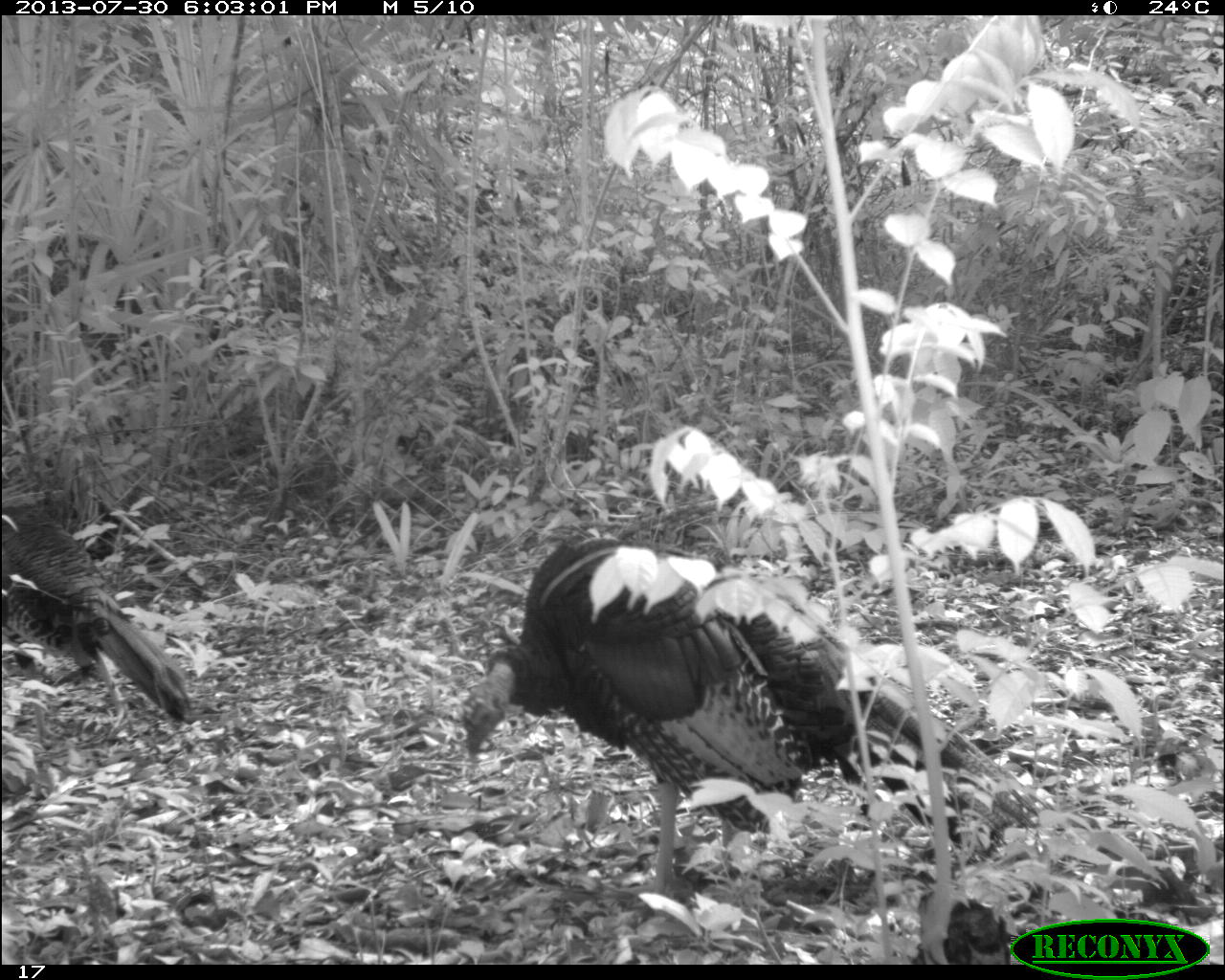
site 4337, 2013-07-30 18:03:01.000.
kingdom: Animalia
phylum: Chordata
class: Aves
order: Galliformes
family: Phasianidae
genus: Meleagris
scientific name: Meleagris ocellata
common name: ocellated turkey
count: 2